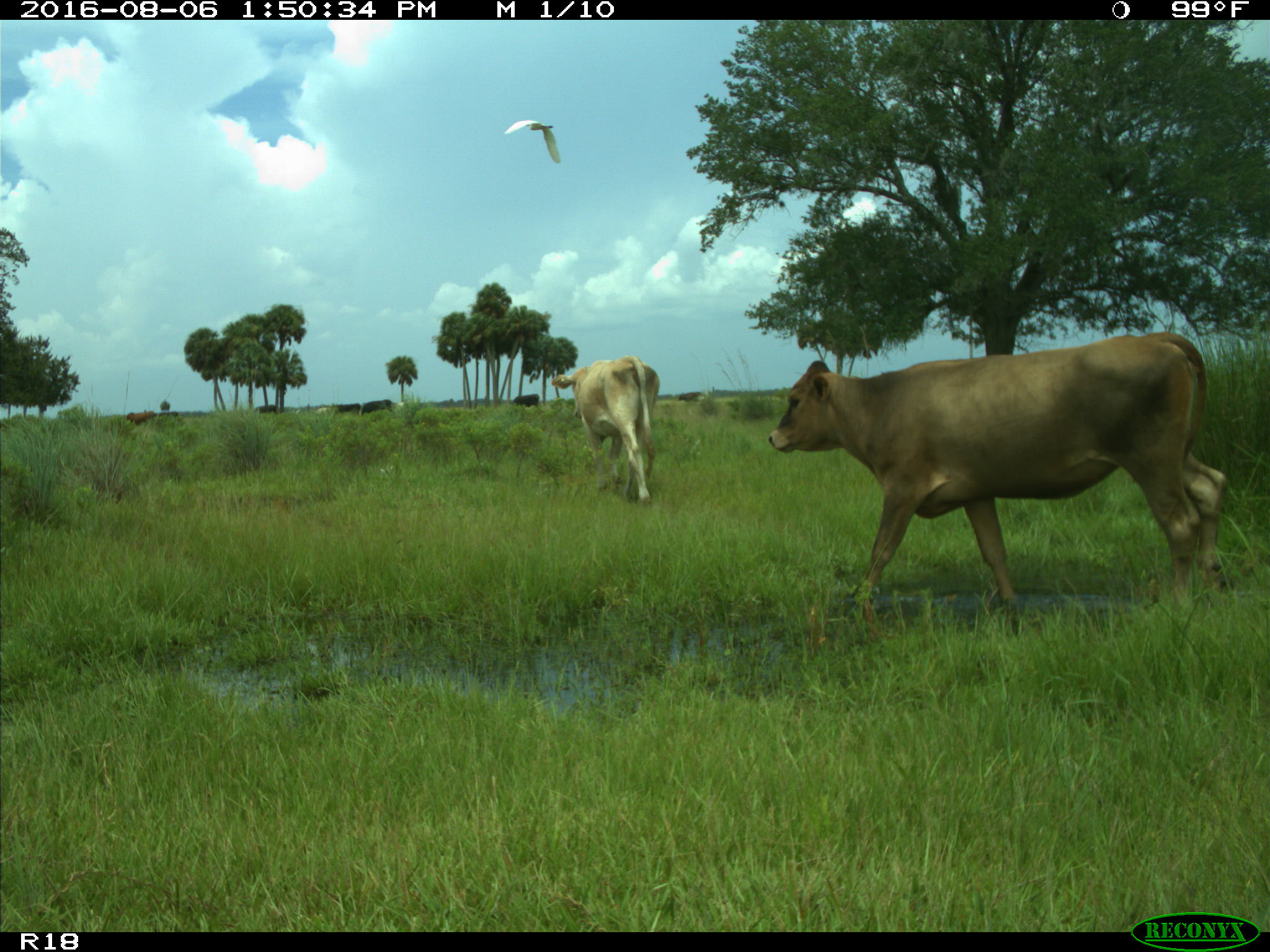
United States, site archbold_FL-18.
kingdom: Animalia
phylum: Chordata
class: Mammalia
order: Artiodactyla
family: Bovidae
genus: Bos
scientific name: Bos taurus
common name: domestic cow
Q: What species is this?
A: Bos taurus (domestic cow).